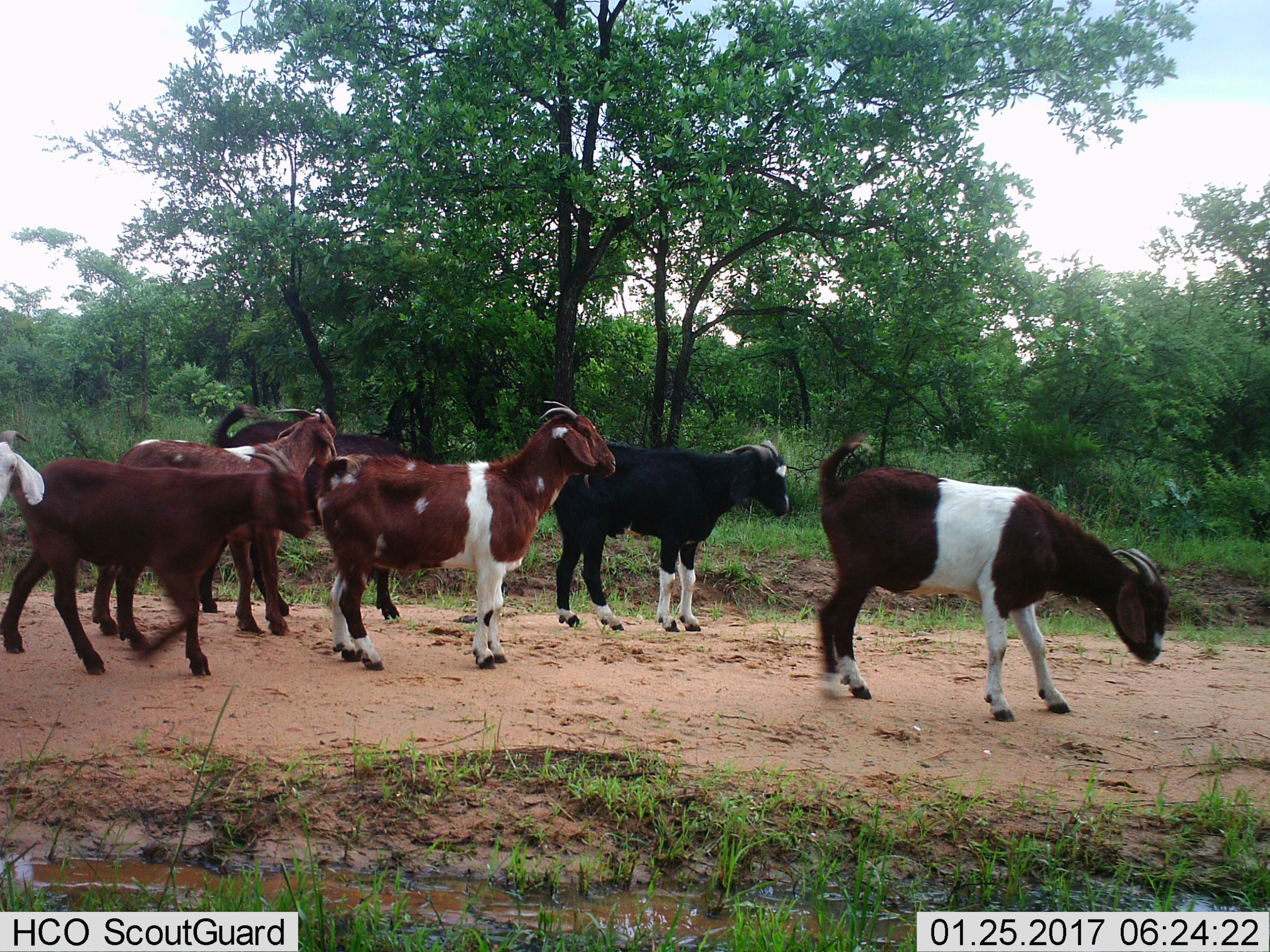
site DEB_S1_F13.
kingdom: Animalia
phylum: Chordata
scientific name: Vertebrata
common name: domestic animal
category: domesticanimal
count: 7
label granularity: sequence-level